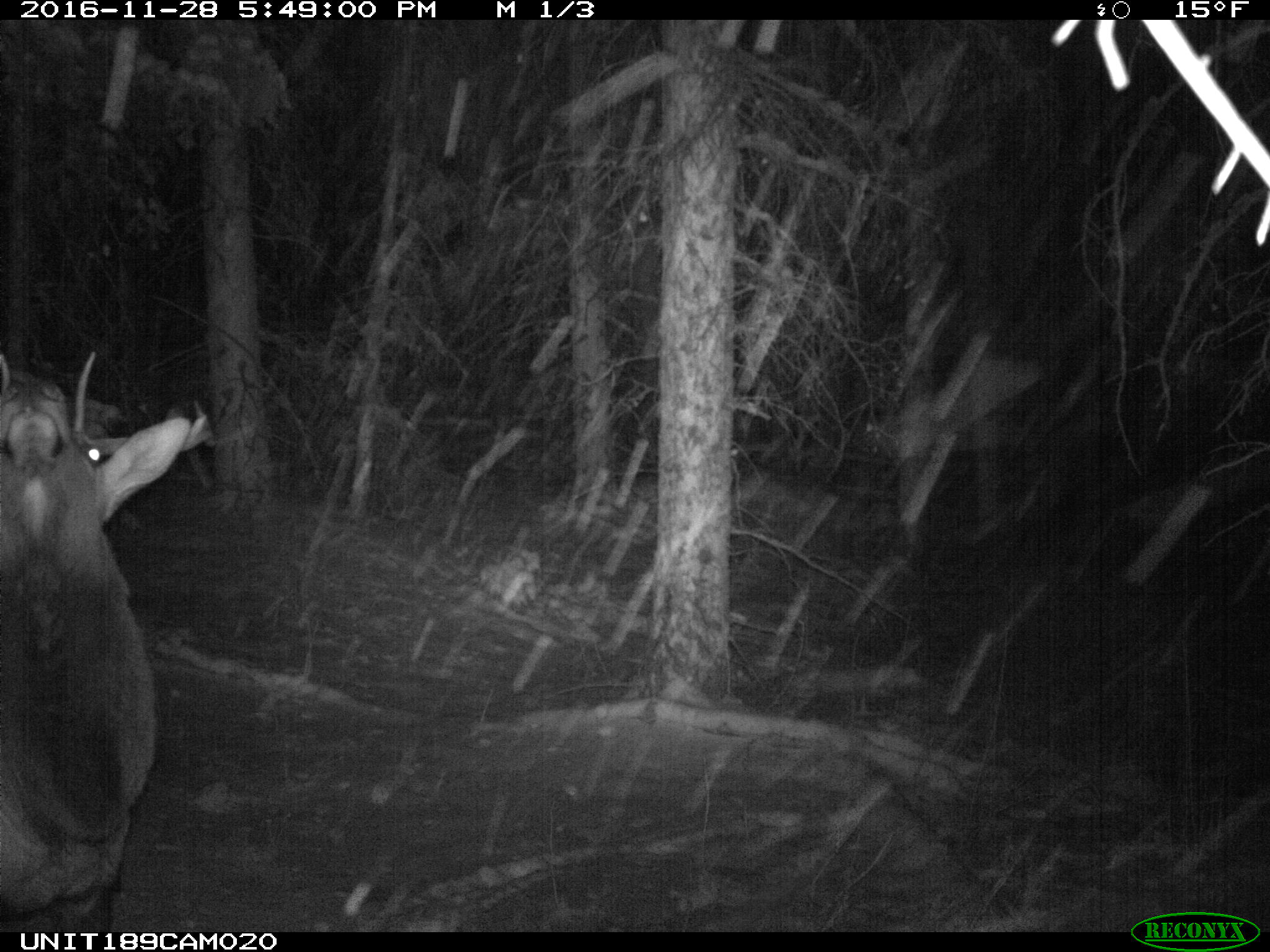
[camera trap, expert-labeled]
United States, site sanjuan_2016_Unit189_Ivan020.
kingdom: Animalia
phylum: Chordata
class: Mammalia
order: Artiodactyla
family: Cervidae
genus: Cervus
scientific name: Cervus elaphus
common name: red deer